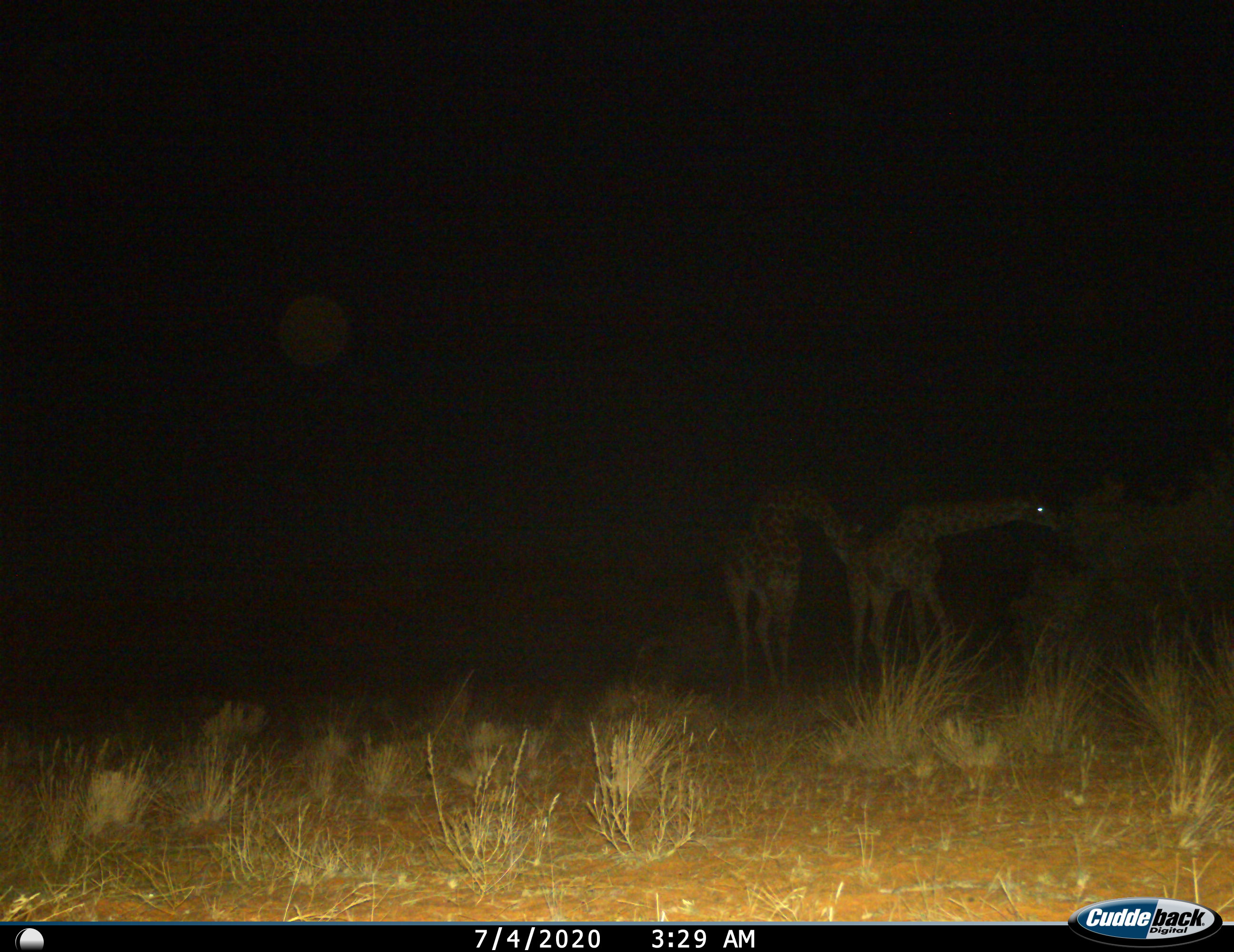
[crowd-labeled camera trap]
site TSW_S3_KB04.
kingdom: Animalia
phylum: Chordata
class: Mammalia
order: Artiodactyla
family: Giraffidae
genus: Giraffa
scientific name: Giraffa camelopardalis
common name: giraffe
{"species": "giraffe (Giraffa camelopardalis)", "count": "2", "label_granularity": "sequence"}